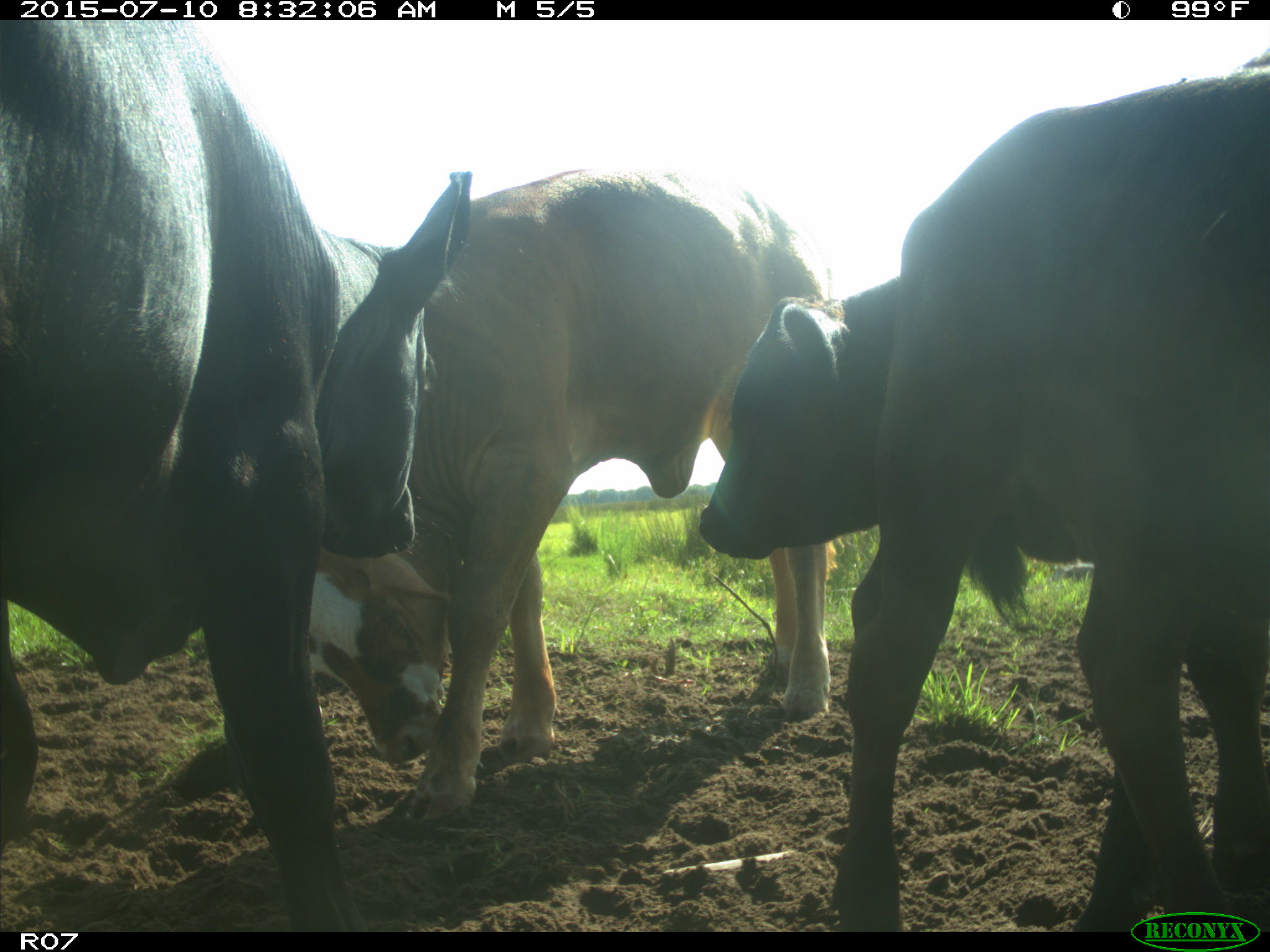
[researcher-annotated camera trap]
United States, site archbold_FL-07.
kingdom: Animalia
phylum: Chordata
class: Mammalia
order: Artiodactyla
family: Bovidae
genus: Bos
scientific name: Bos taurus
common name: domestic cow